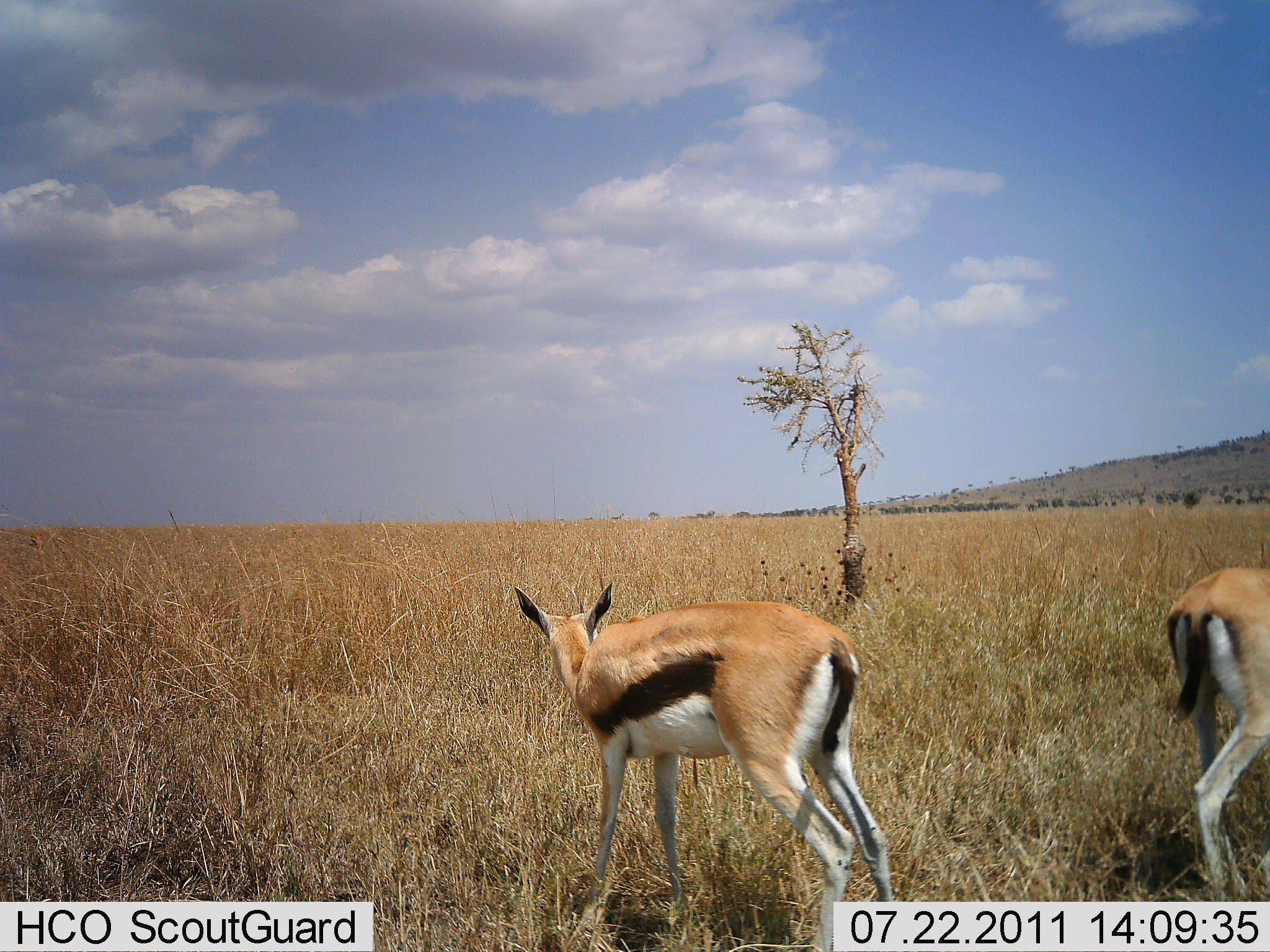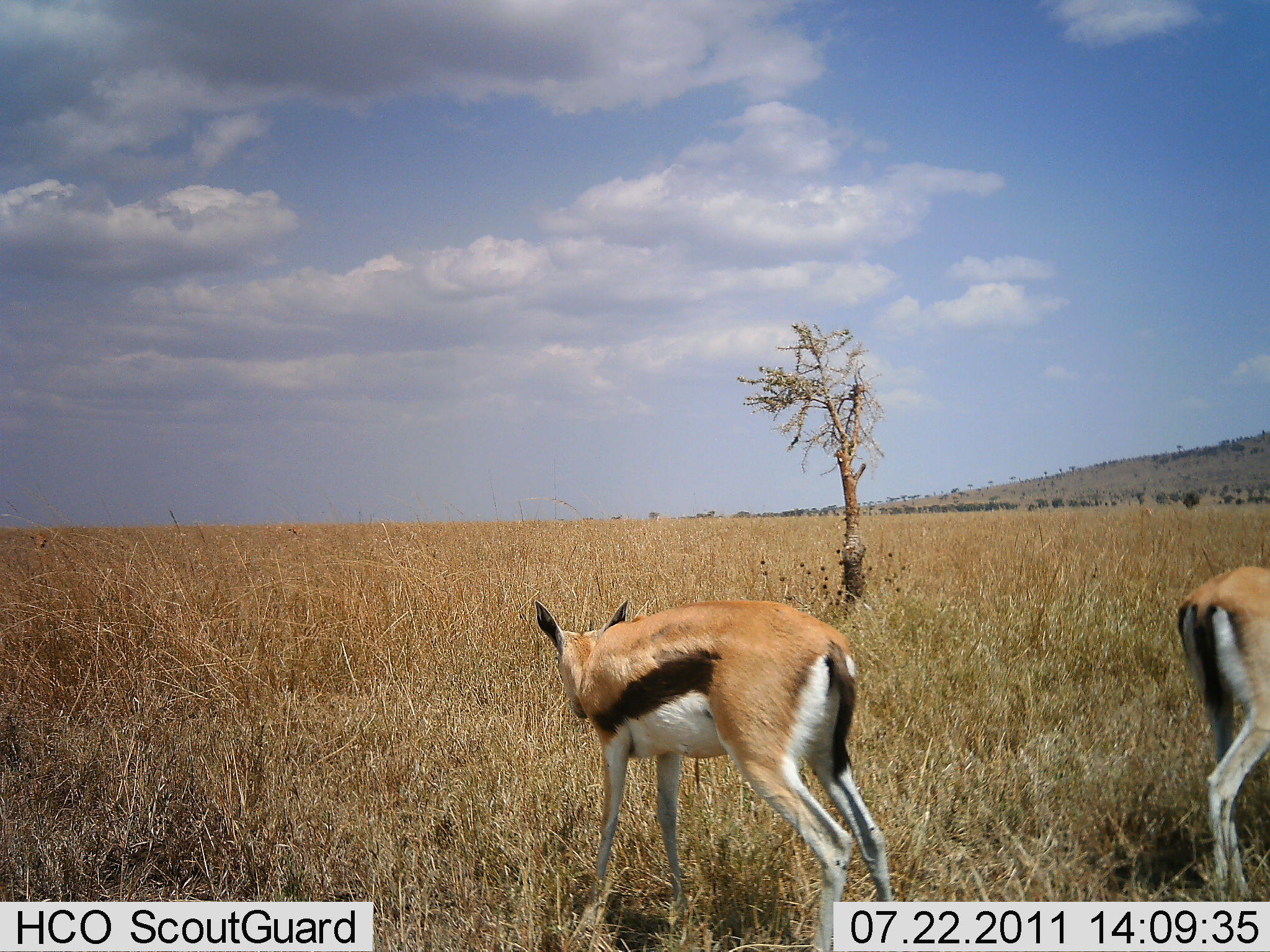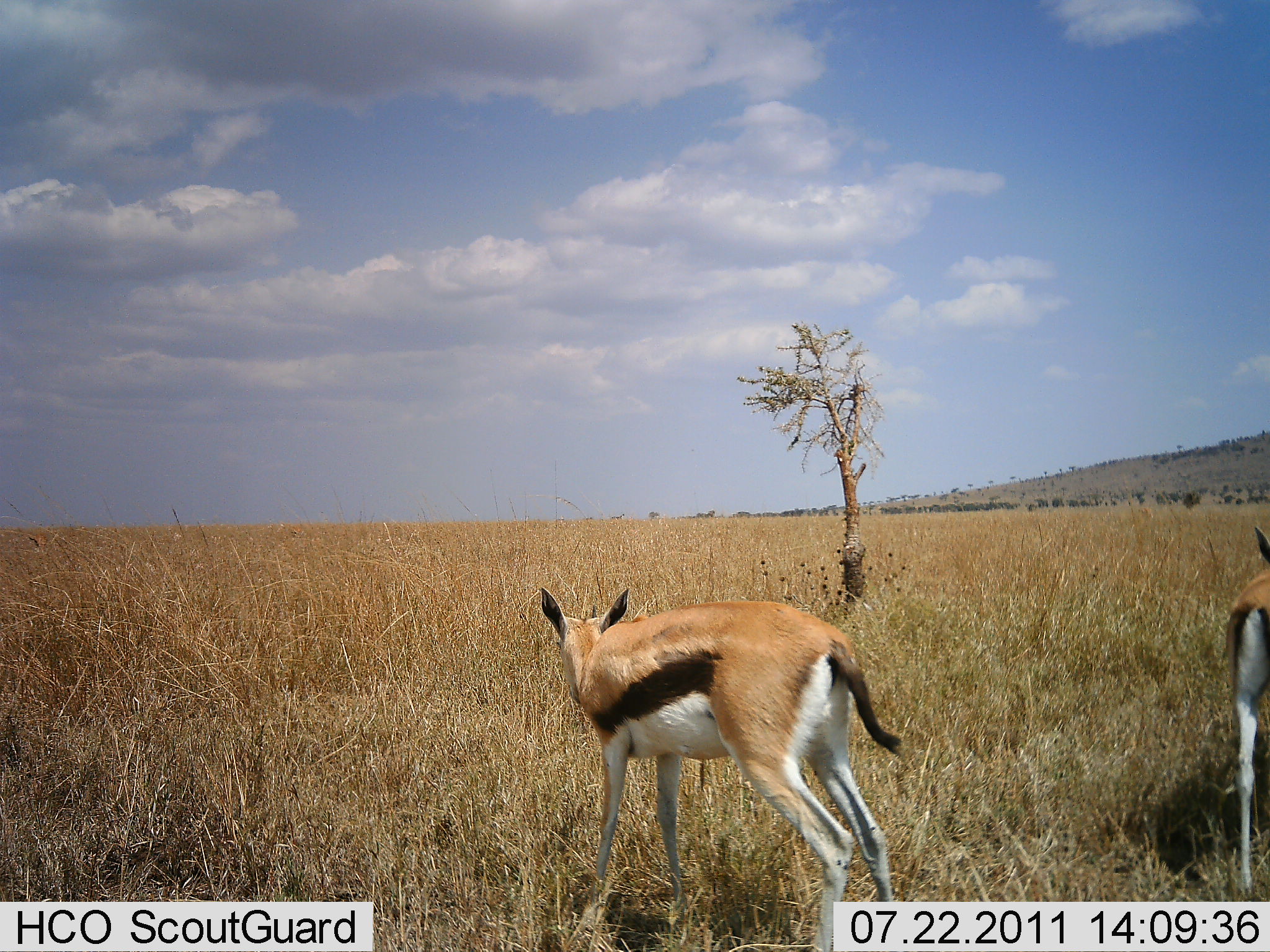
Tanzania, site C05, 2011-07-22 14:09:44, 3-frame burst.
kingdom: Animalia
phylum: Chordata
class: Mammalia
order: Artiodactyla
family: Bovidae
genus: Eudorcas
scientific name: Eudorcas thomsonii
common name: thomson's gazelle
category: gazellethomsons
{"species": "gazellethomsons (thomson's gazelle) (Eudorcas thomsonii)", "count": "2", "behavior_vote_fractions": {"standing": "60%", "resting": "0%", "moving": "40%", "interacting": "0%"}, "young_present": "0%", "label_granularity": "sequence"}